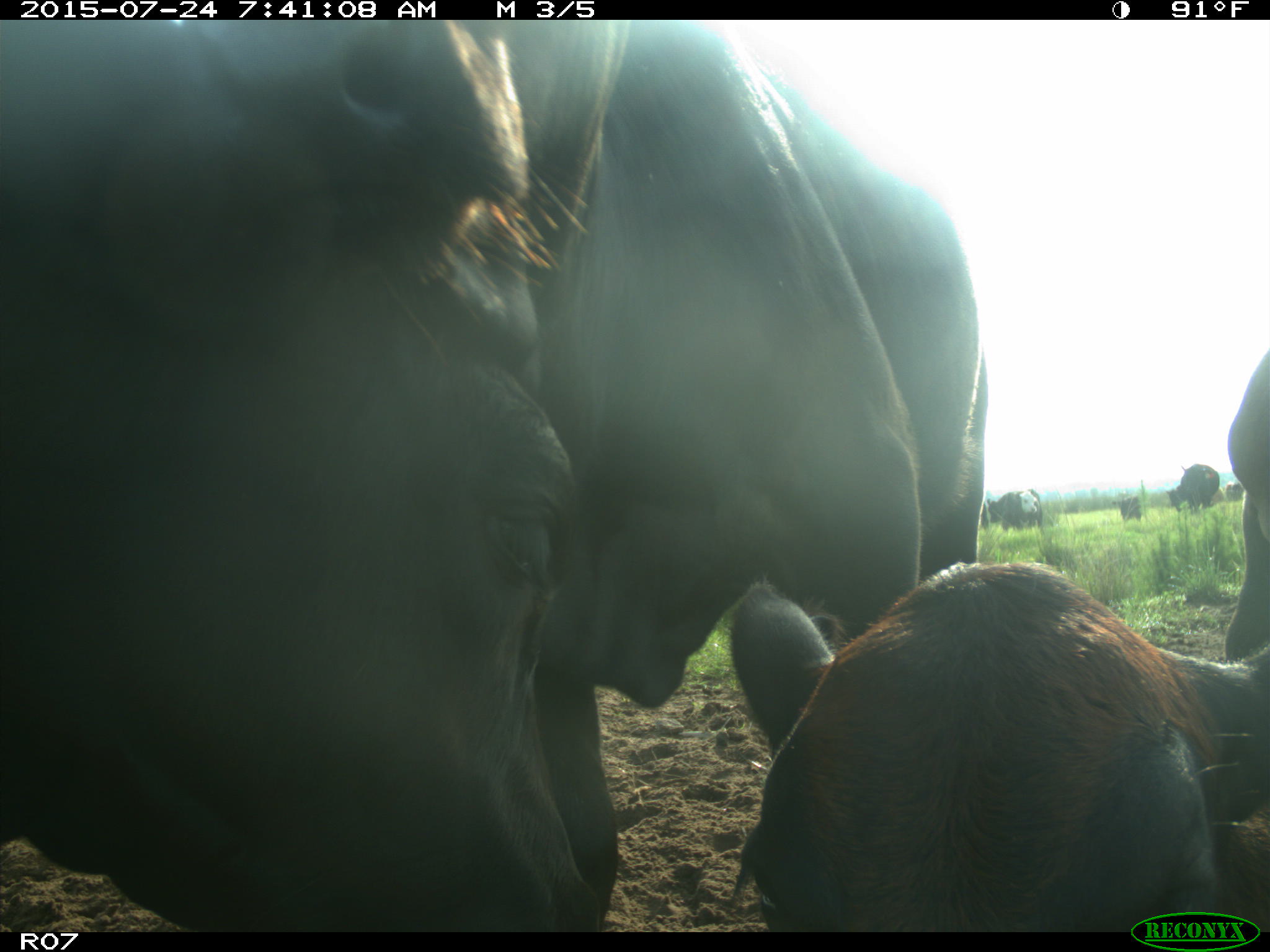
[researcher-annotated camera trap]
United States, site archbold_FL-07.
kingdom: Animalia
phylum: Chordata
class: Mammalia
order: Artiodactyla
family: Bovidae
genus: Bos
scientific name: Bos taurus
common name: domestic cow